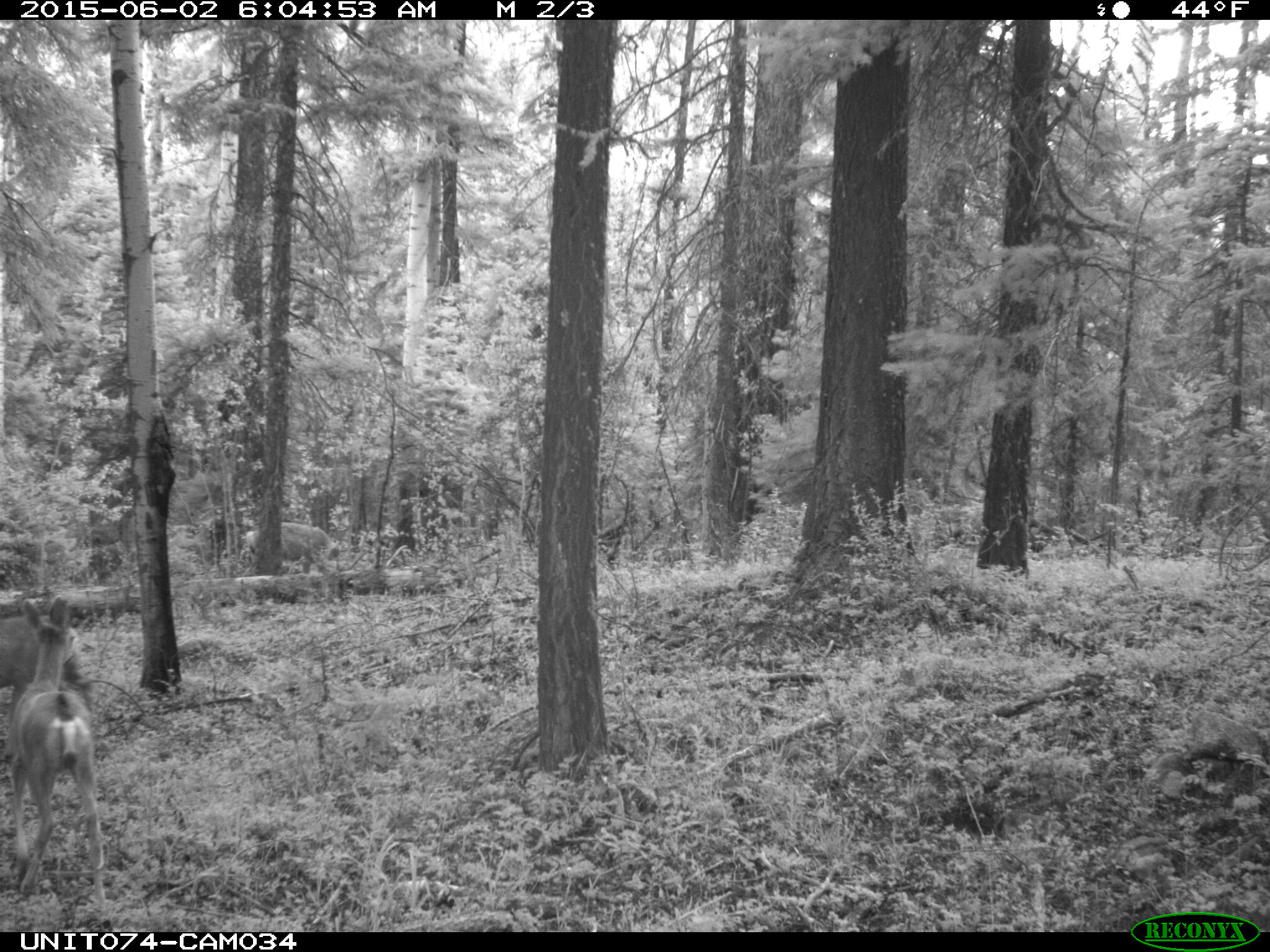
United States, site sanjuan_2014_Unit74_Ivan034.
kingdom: Animalia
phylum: Chordata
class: Mammalia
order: Artiodactyla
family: Cervidae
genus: Odocoileus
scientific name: Odocoileus hemionus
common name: mule deer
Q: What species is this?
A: Odocoileus hemionus (mule deer).